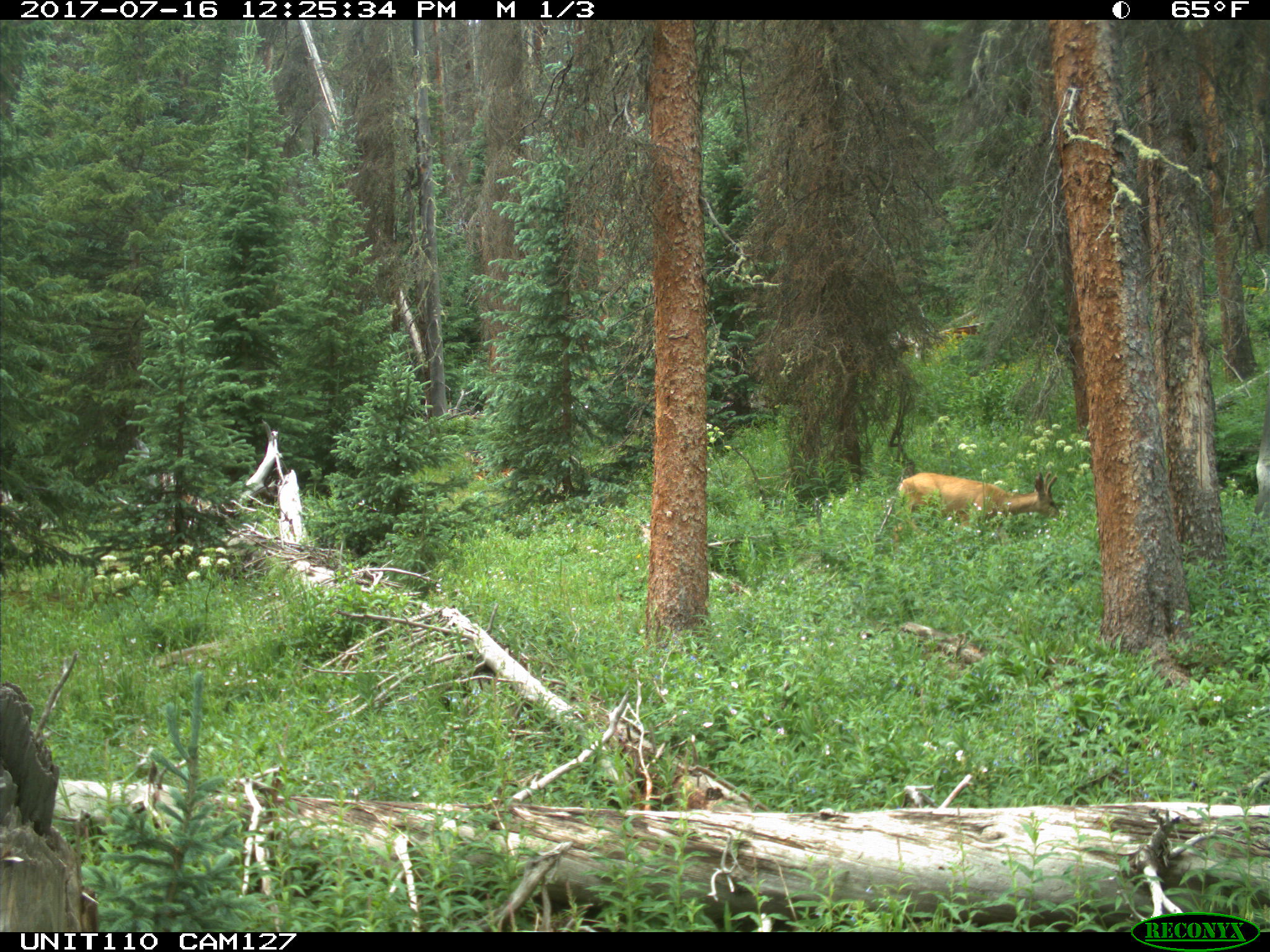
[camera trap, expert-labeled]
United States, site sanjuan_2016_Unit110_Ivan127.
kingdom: Animalia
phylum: Chordata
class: Mammalia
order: Artiodactyla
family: Cervidae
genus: Odocoileus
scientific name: Odocoileus hemionus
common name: mule deer